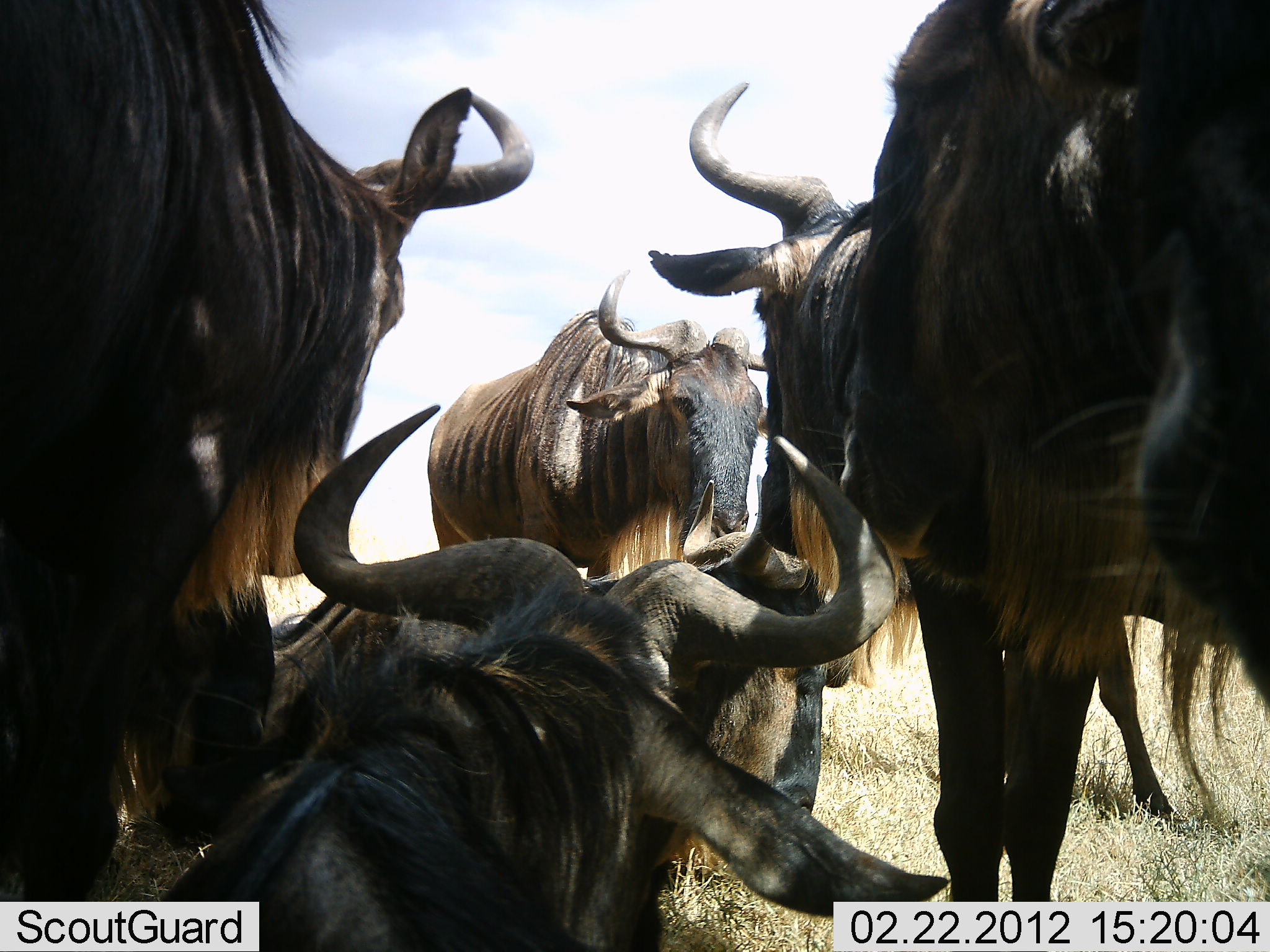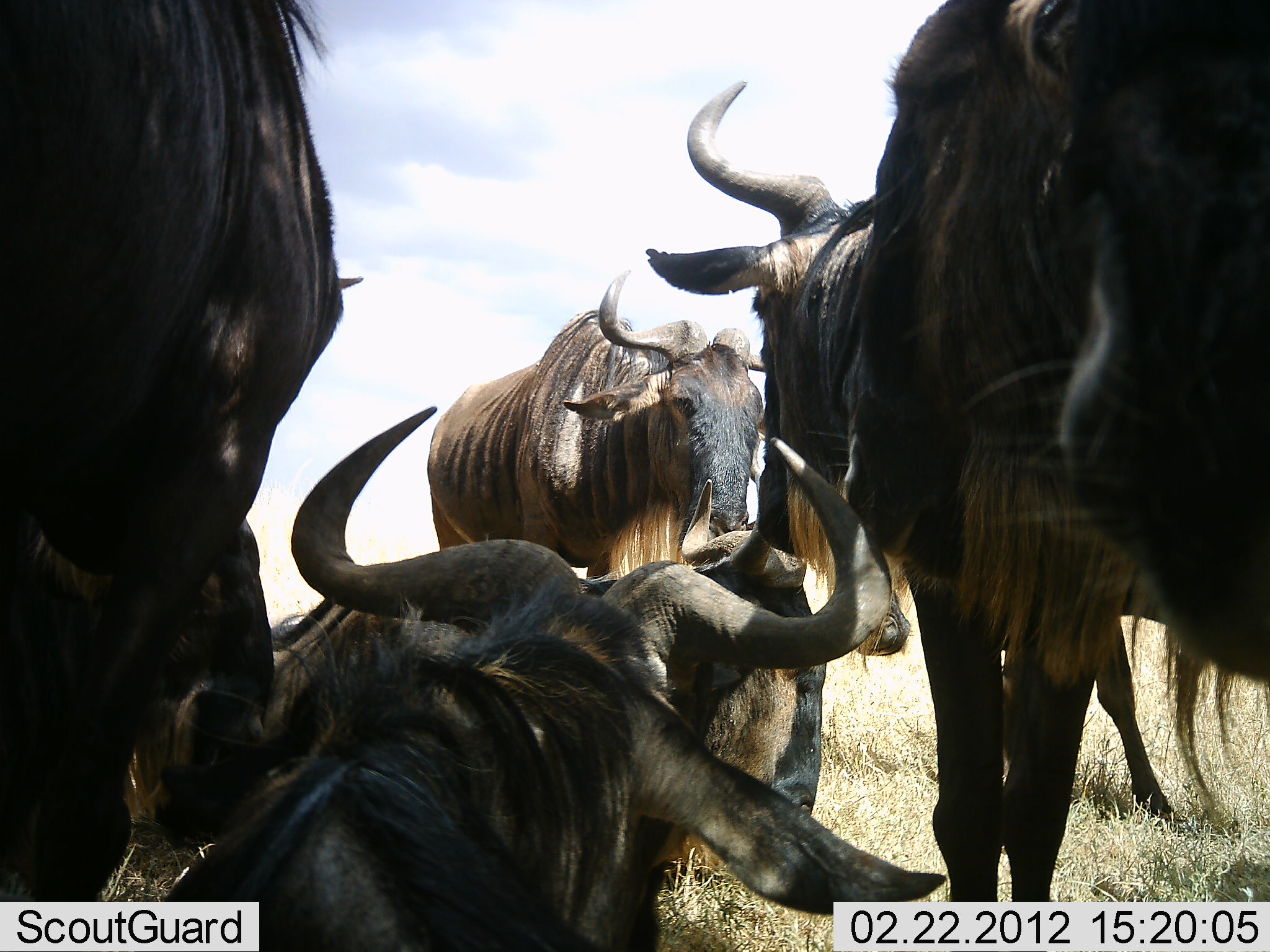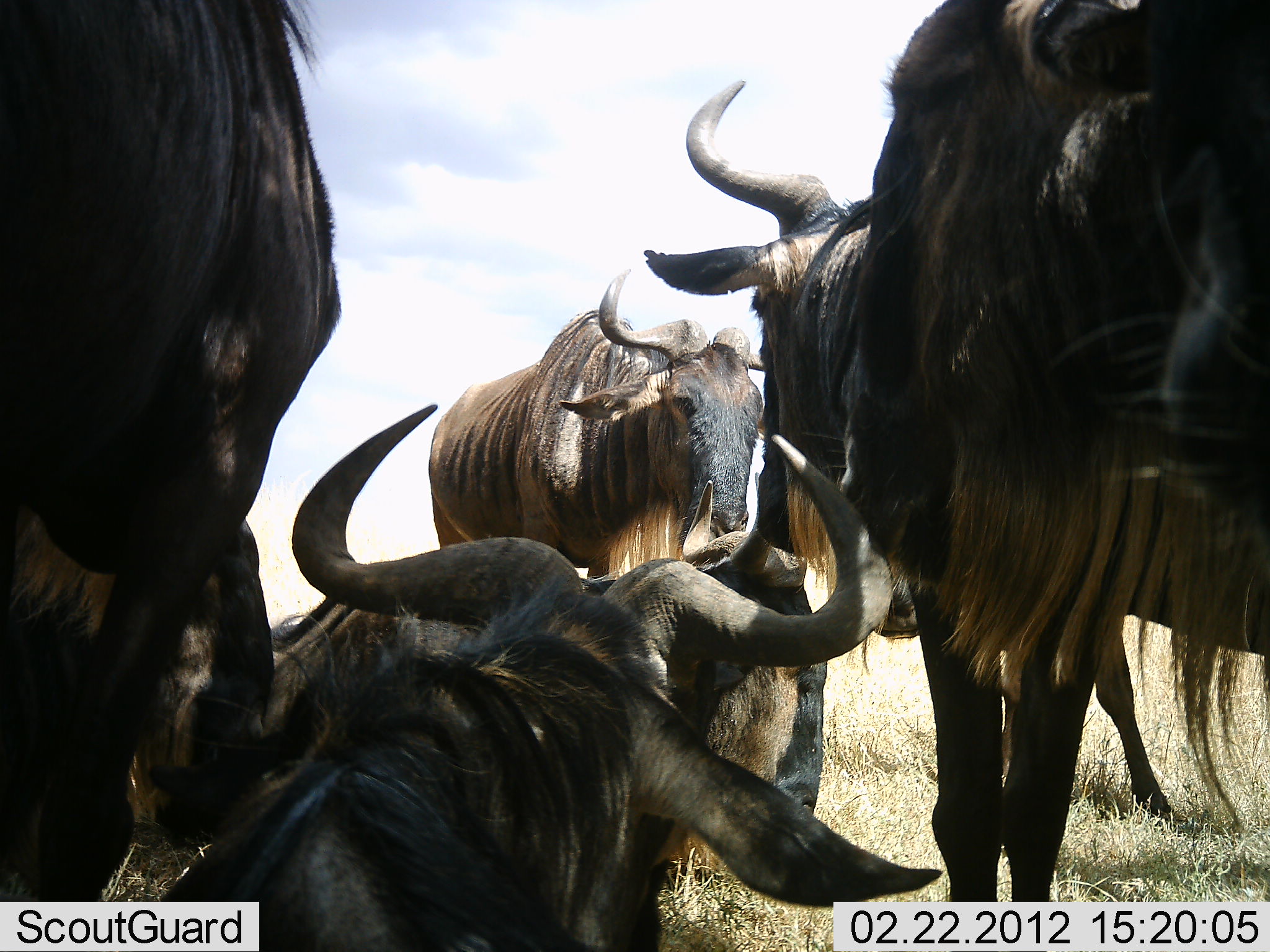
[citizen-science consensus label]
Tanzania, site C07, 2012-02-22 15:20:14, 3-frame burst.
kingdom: Animalia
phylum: Chordata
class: Mammalia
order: Artiodactyla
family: Bovidae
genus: Connochaetes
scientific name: Connochaetes taurinus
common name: blue wildebeest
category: wildebeest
Wildebeest (blue wildebeest) (Connochaetes taurinus), count 6. Behavior (volunteer vote fractions): standing 87%, resting 94%, moving 10%, interacting 6%. Young present (vote fraction): 0%. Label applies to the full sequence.